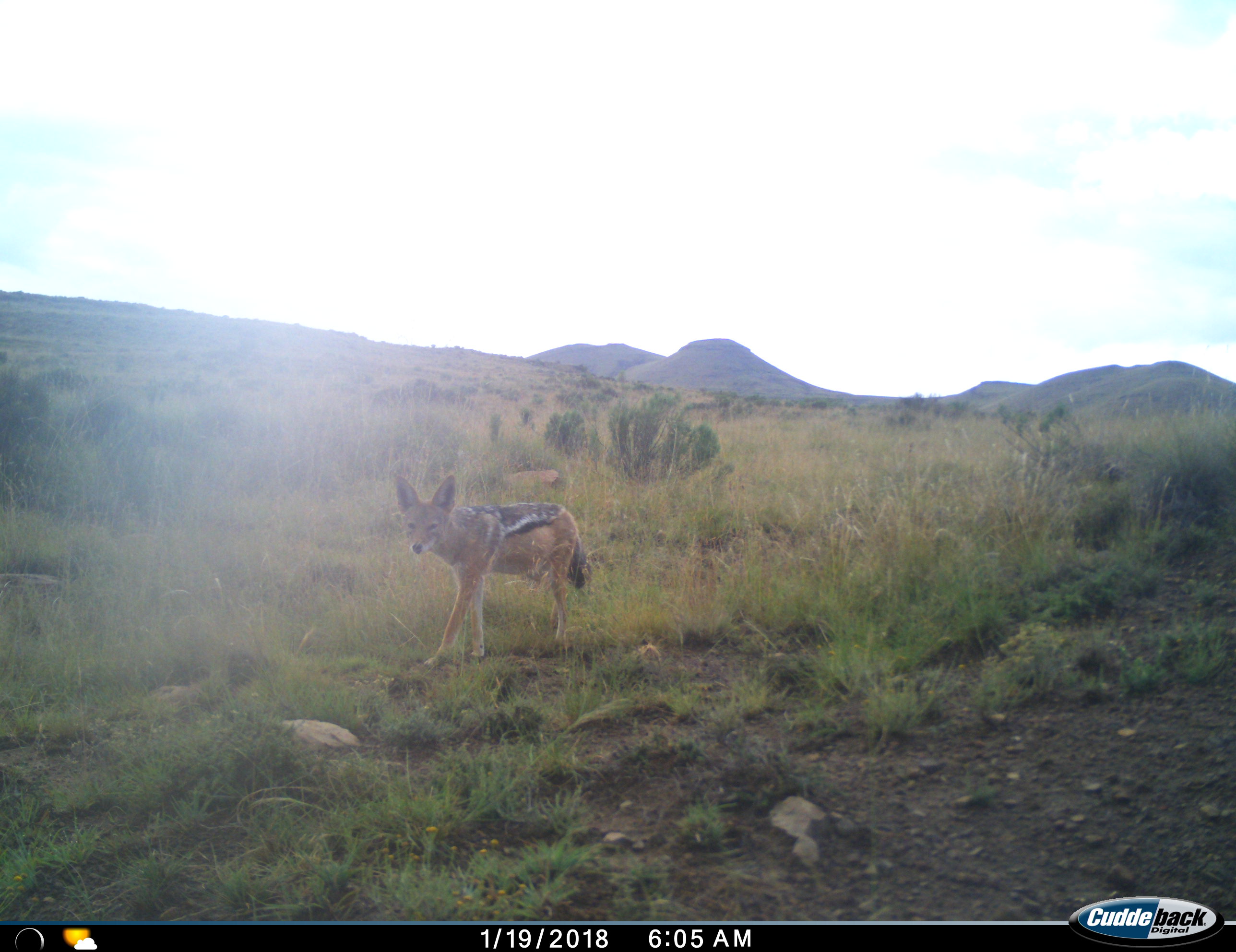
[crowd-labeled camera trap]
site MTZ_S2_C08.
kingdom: Animalia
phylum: Chordata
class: Mammalia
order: Carnivora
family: Canidae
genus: Lupulella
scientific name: Lupulella mesomelas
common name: black-backed jackal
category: jackalblackbacked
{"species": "jackalblackbacked (black-backed jackal) (Lupulella mesomelas)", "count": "1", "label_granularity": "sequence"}